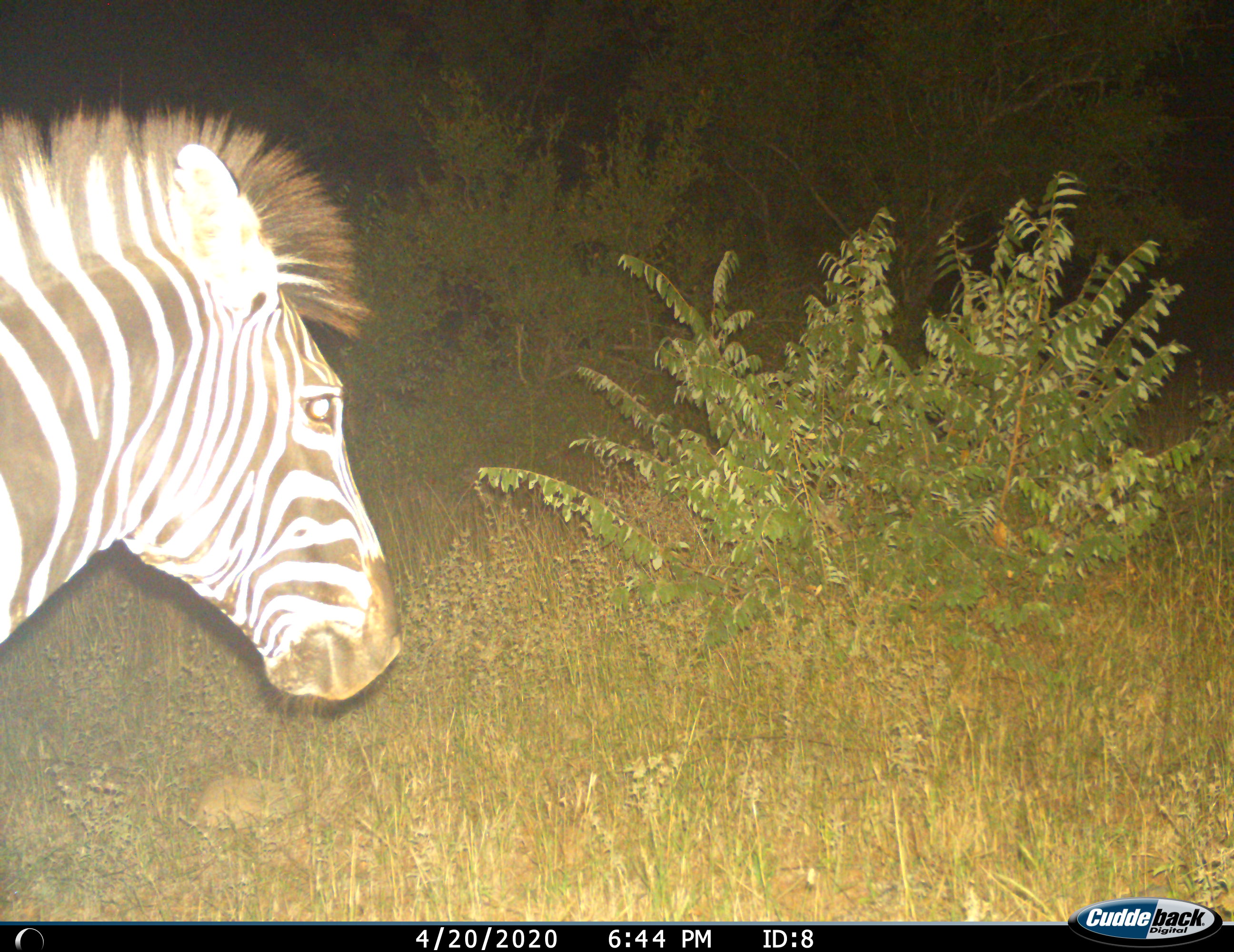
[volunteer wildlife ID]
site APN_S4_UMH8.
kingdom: Animalia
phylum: Chordata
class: Mammalia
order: Perissodactyla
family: Equidae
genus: Equus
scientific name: Equus quagga burchellii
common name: burchell's zebra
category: zebraburchells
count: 1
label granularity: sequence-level